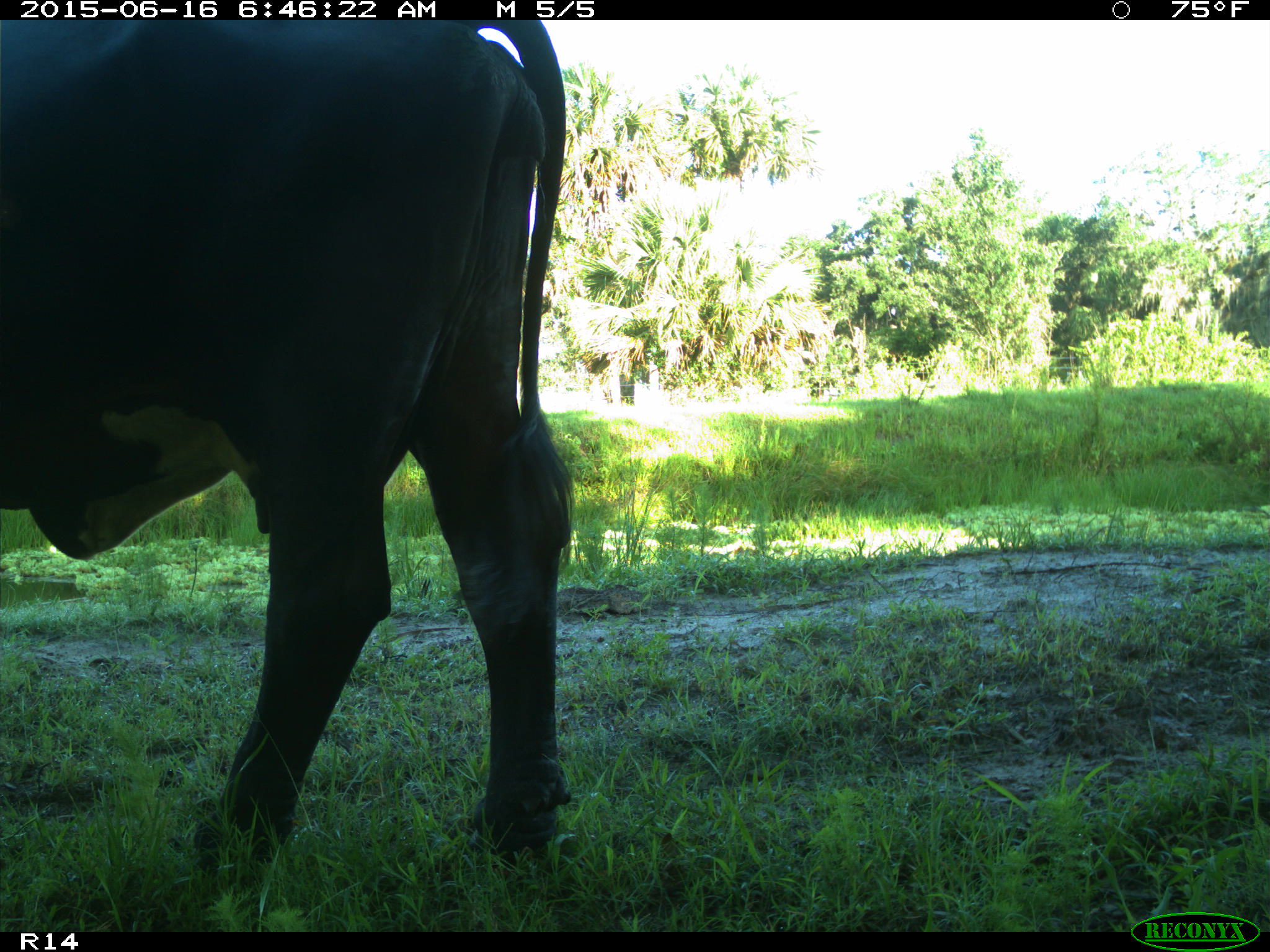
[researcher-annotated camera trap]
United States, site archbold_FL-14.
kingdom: Animalia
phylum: Chordata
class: Mammalia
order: Artiodactyla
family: Bovidae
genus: Bos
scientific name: Bos taurus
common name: domestic cow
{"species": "Bos taurus (domestic cow)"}